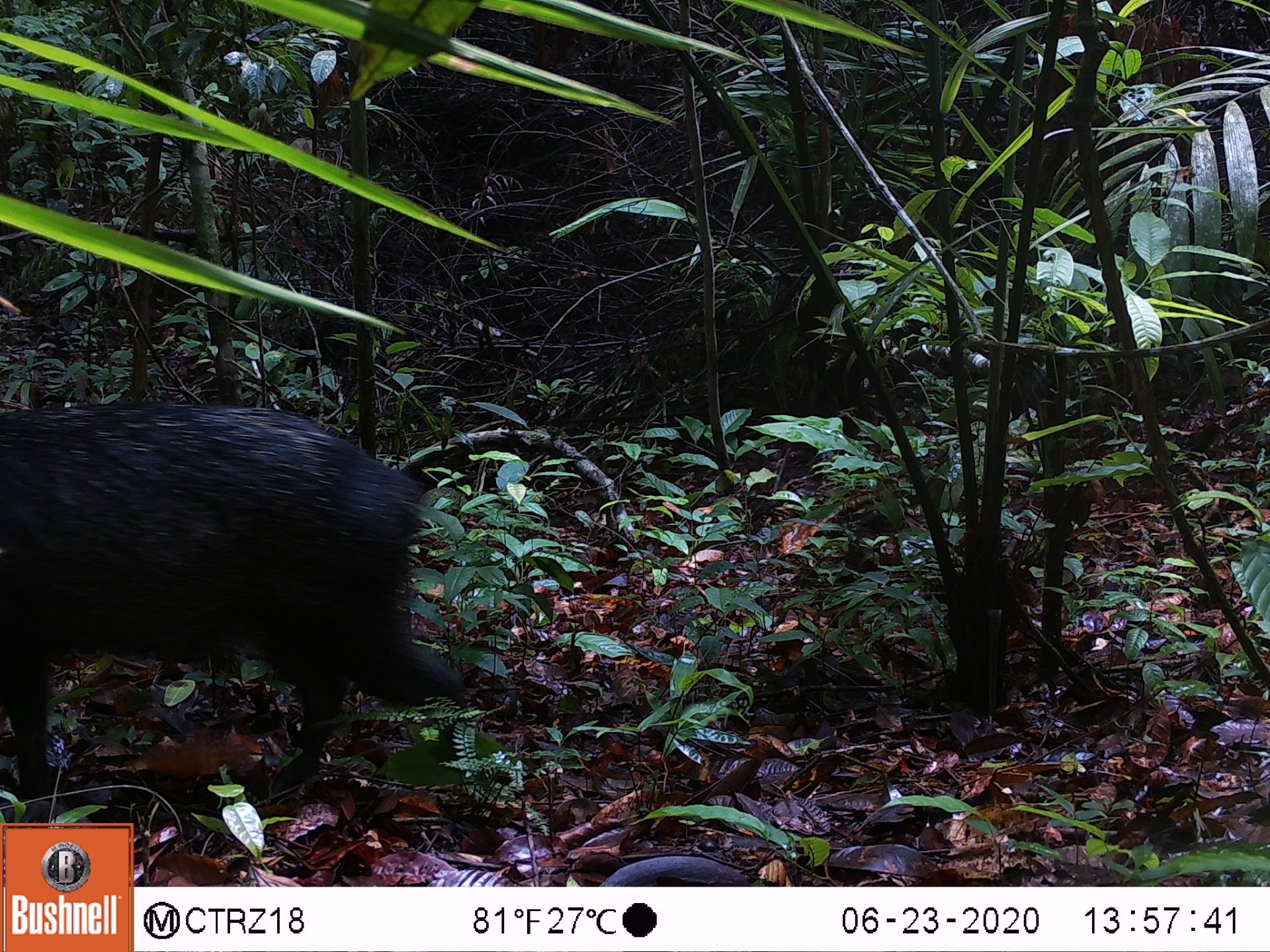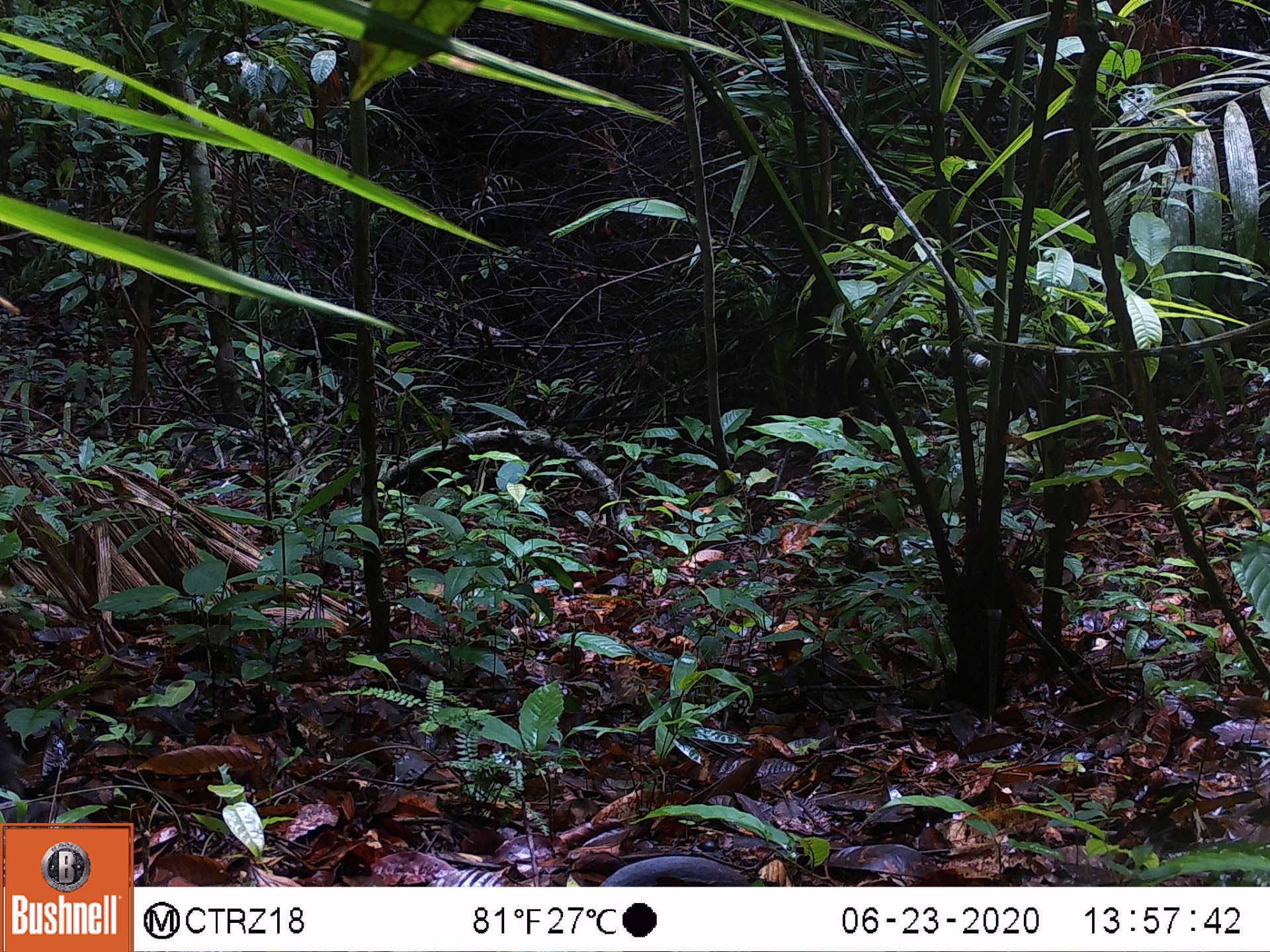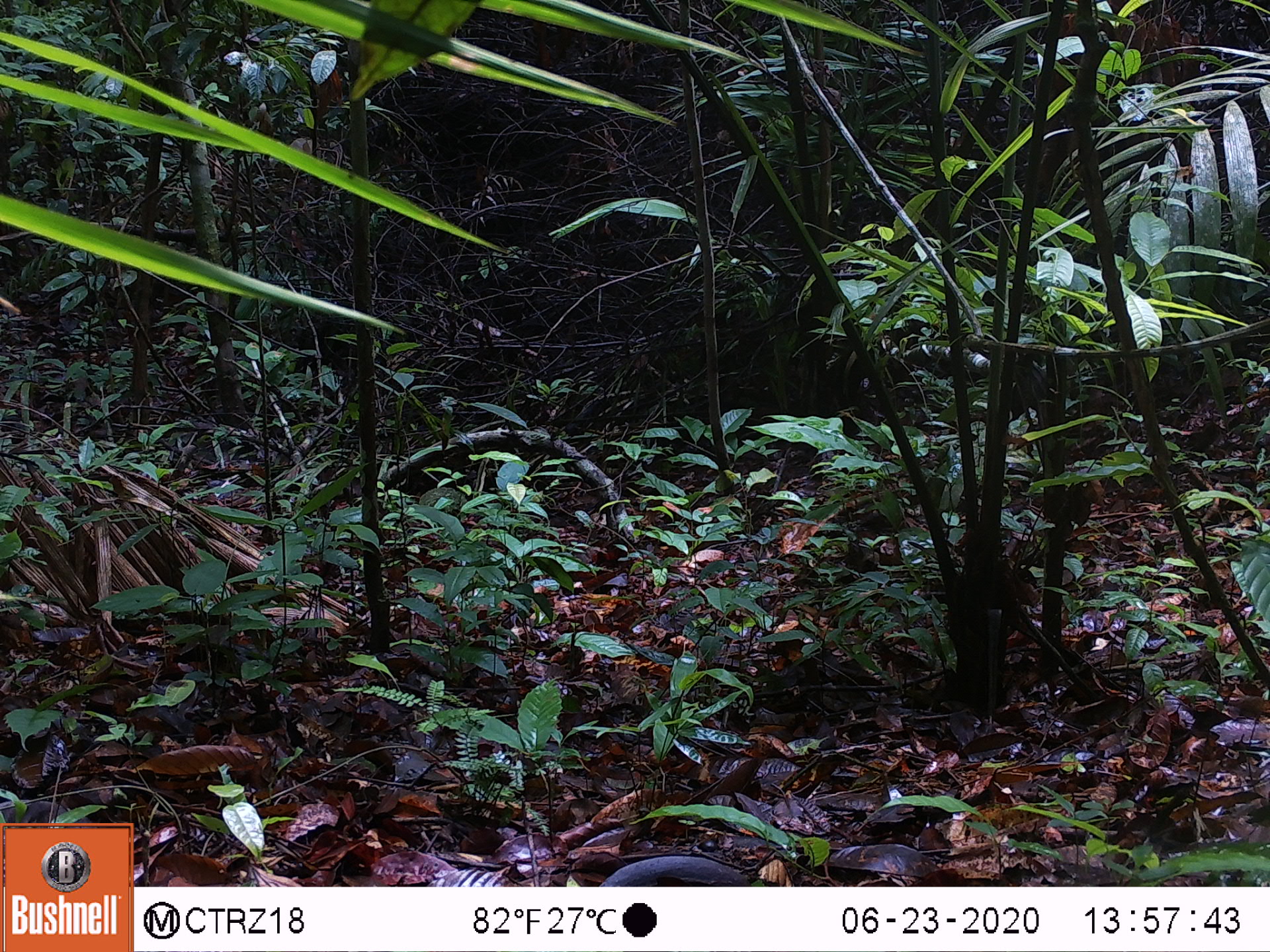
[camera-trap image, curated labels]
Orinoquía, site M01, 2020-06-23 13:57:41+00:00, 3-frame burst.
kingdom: Animalia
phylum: Chordata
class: Mammalia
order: Artiodactyla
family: Tayassuidae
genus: Pecari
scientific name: Pecari tajacu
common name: collared peccary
Collared peccary (Pecari tajacu).